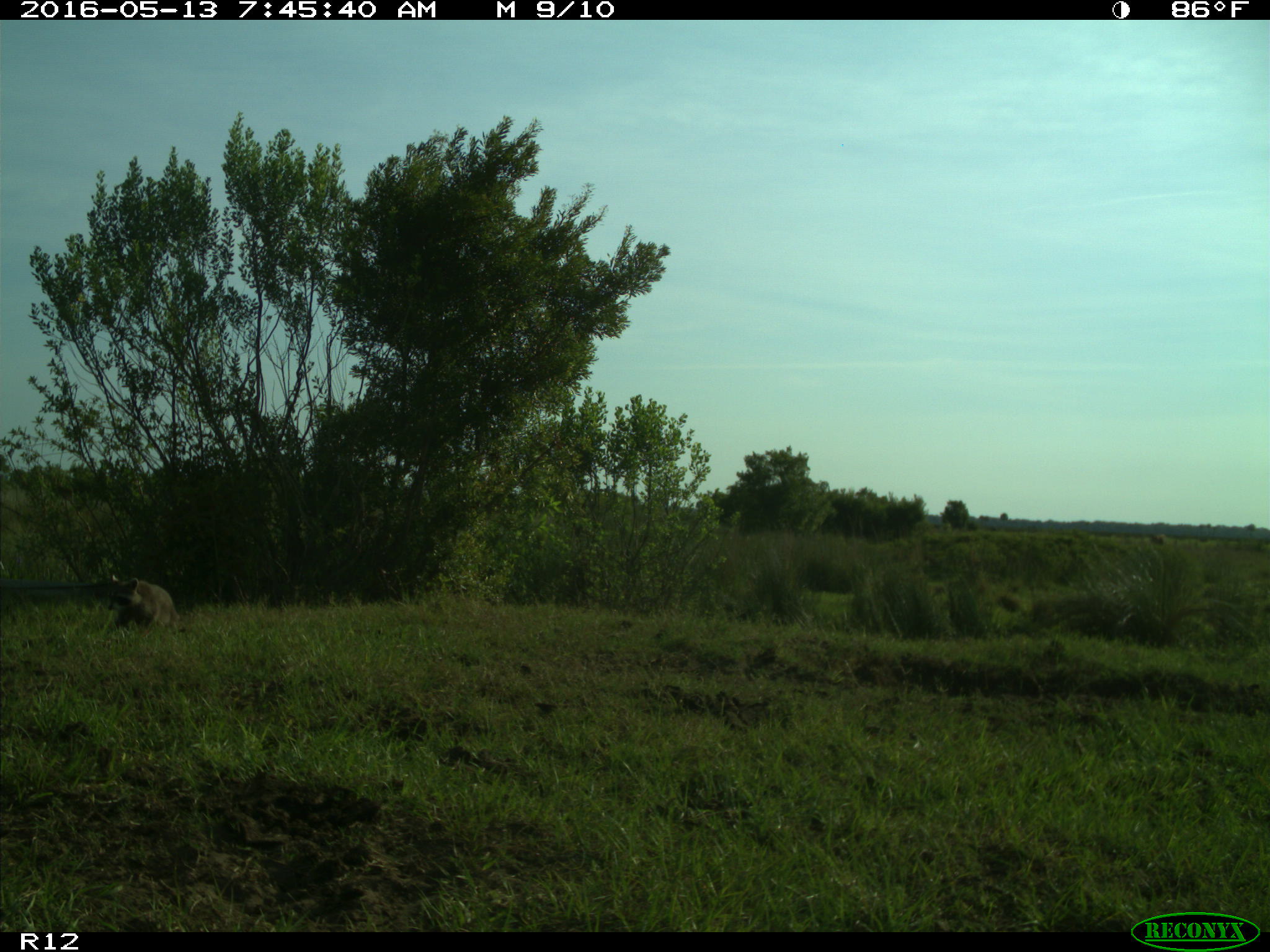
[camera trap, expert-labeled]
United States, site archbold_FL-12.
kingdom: Animalia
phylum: Chordata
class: Mammalia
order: Carnivora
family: Procyonidae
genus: Procyon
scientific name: Procyon lotor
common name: common raccoon